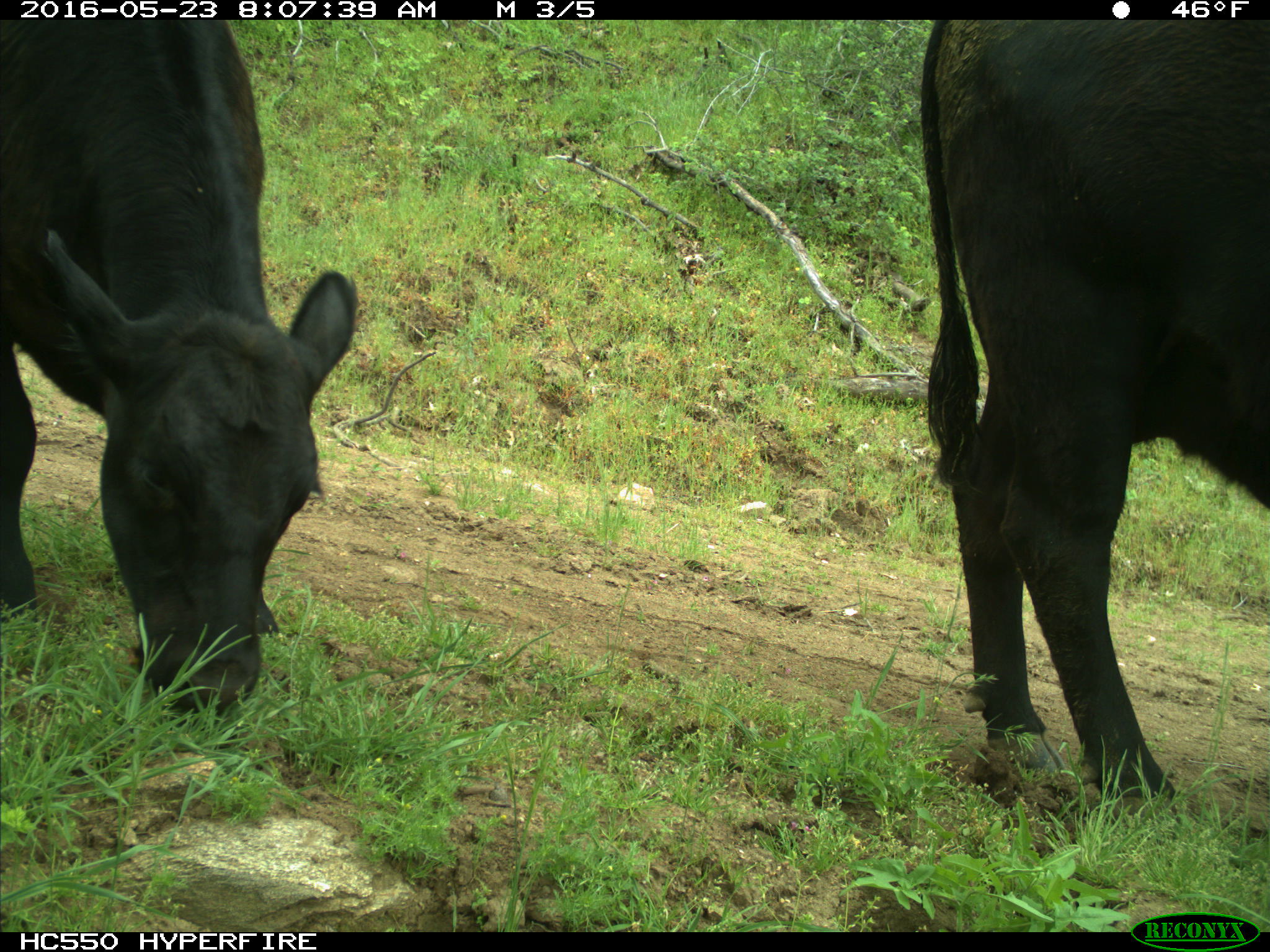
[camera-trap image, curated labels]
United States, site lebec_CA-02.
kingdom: Animalia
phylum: Chordata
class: Mammalia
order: Artiodactyla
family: Bovidae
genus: Bos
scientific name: Bos taurus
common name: domestic cow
Bos taurus (domestic cow).